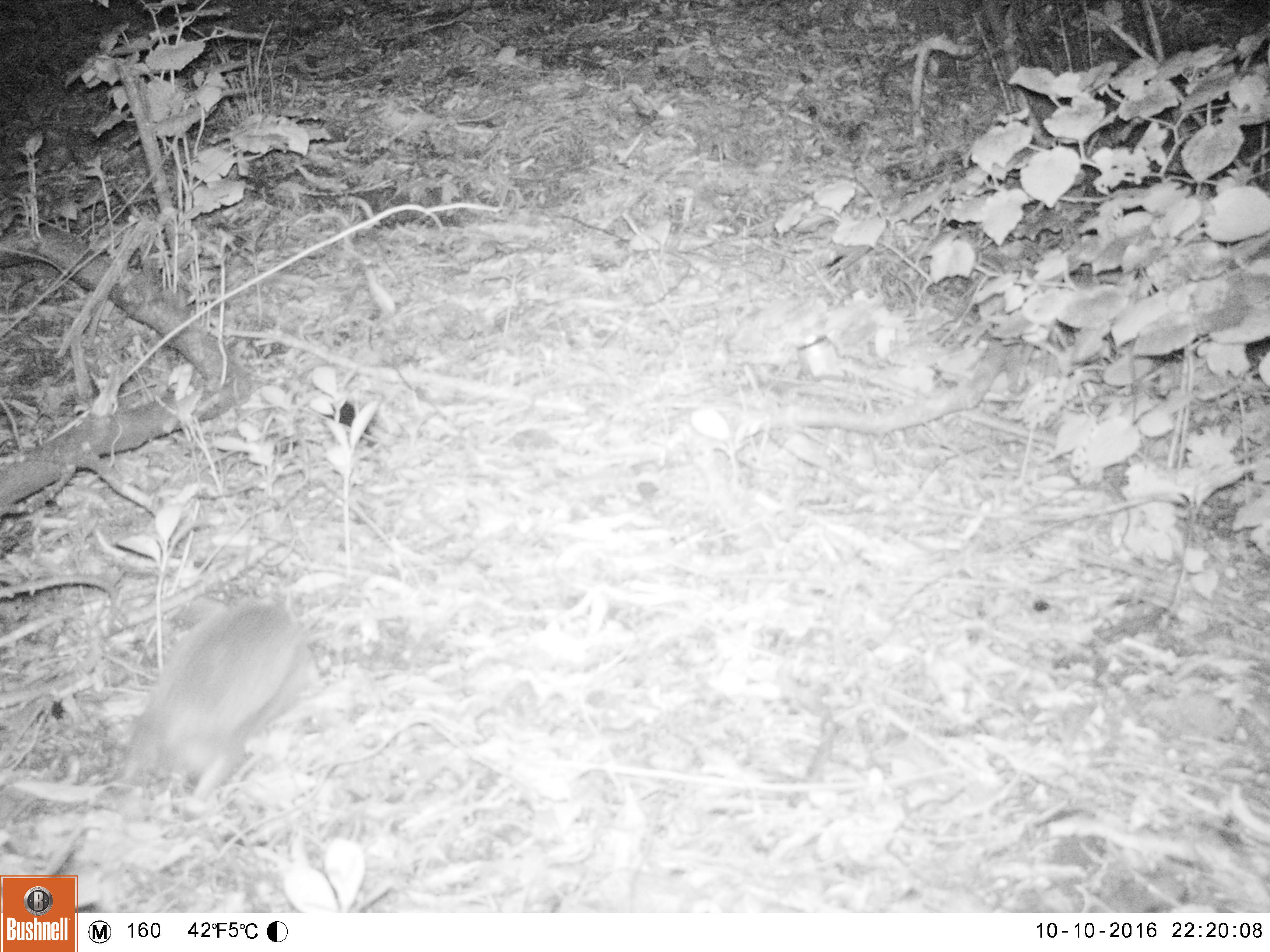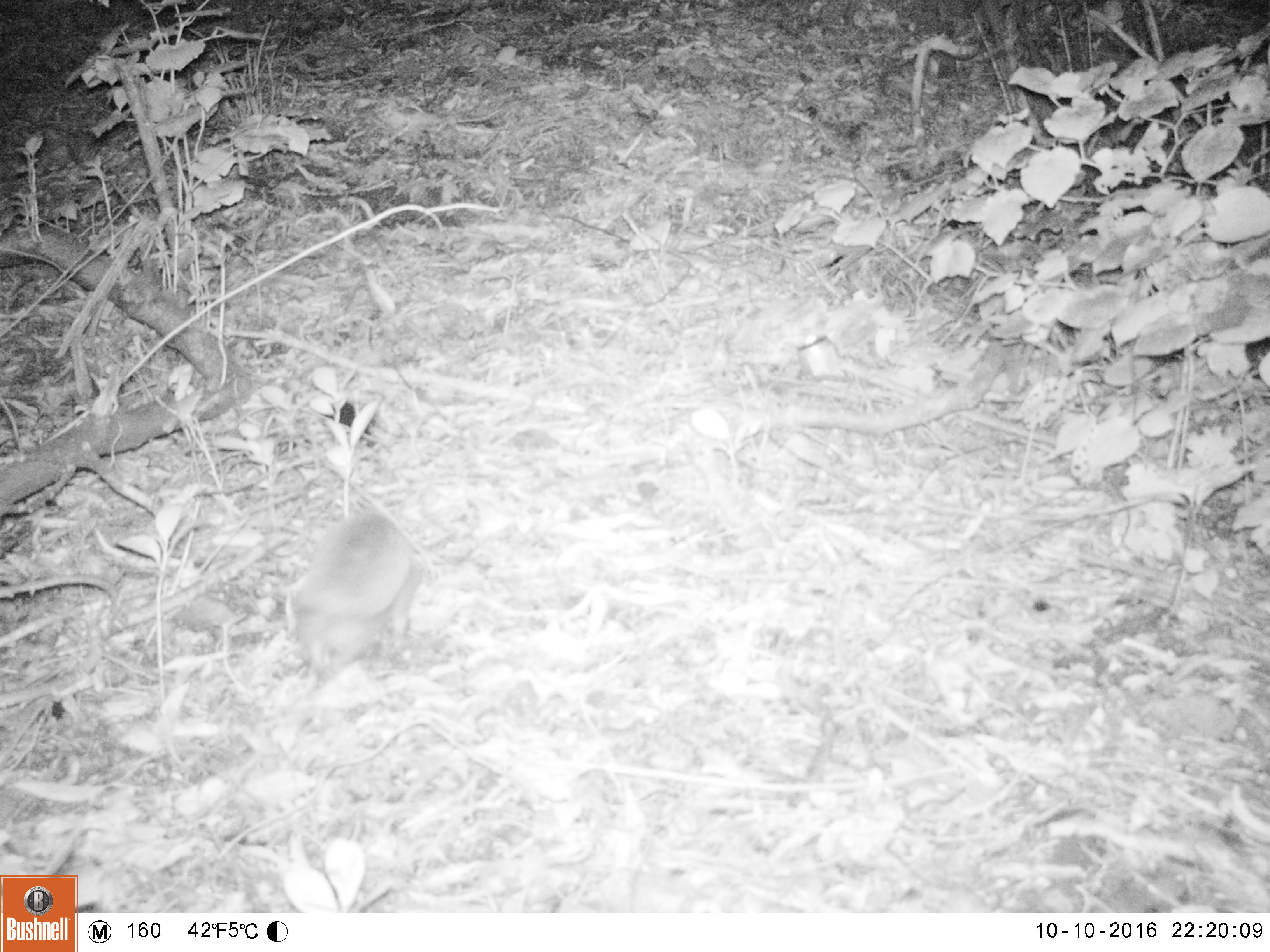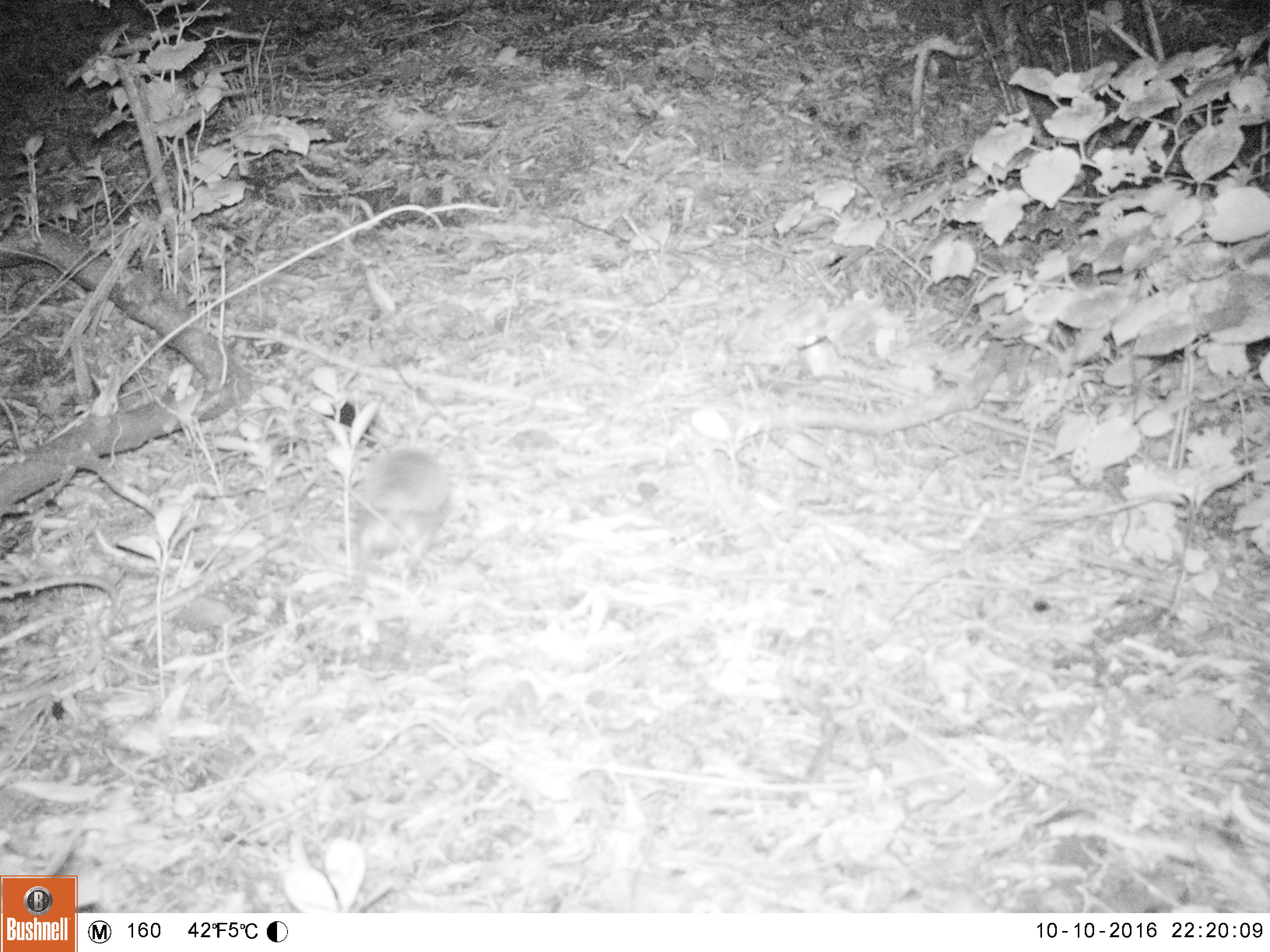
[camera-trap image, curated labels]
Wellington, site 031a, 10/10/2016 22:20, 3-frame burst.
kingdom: Animalia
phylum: Chordata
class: Mammalia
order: Eulipotyphla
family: Erinaceidae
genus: Erinaceus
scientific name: Erinaceus europaeus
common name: hedgehog